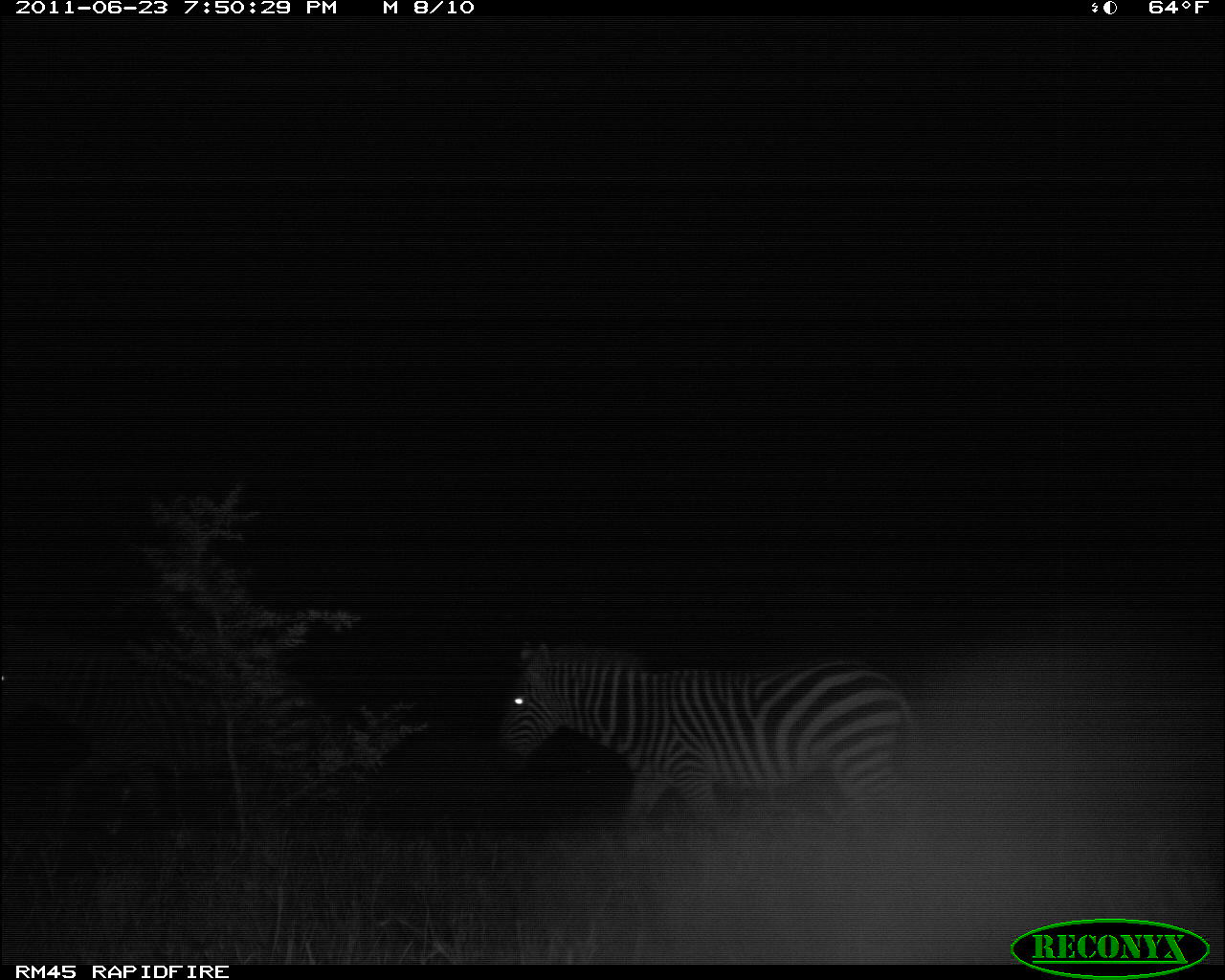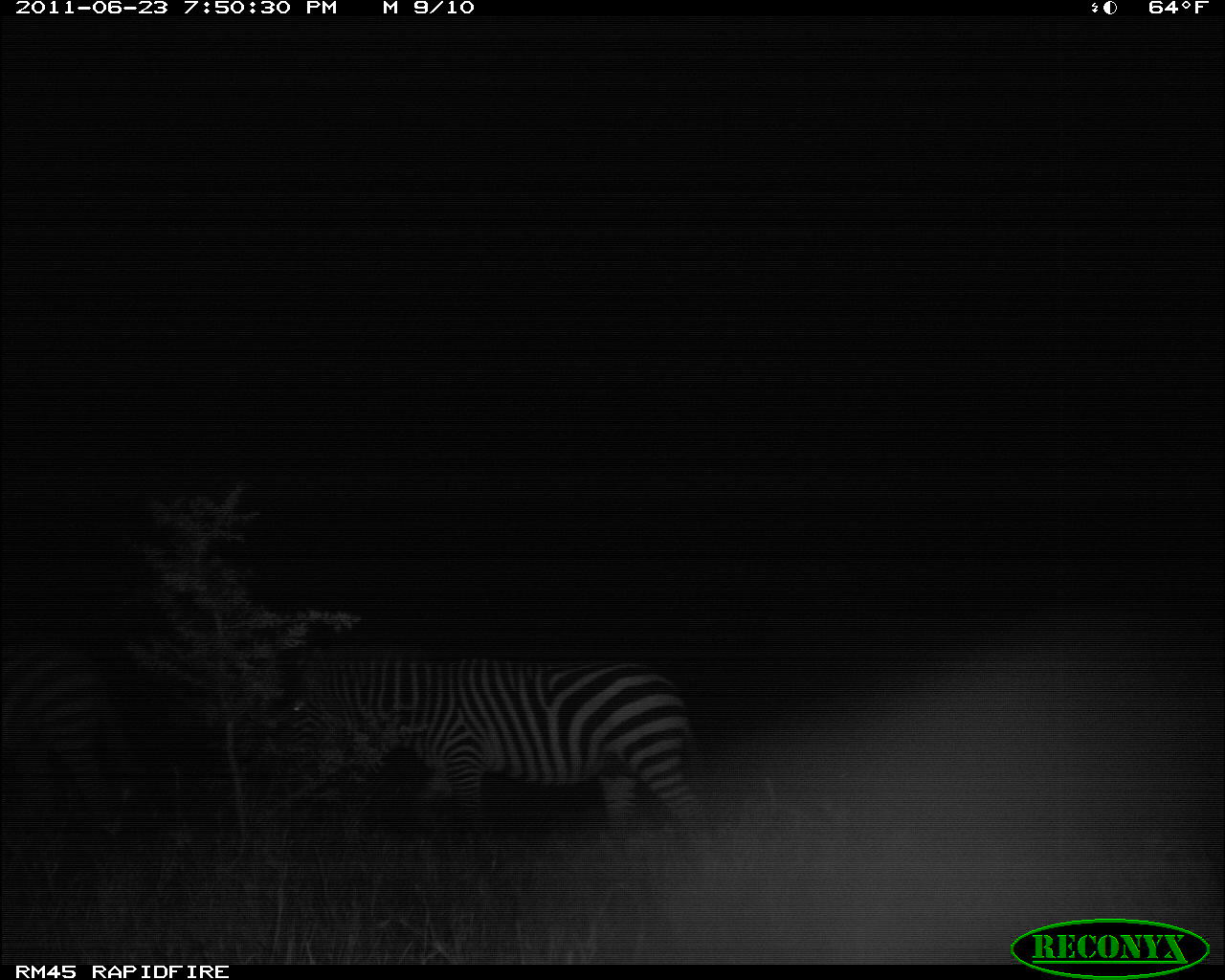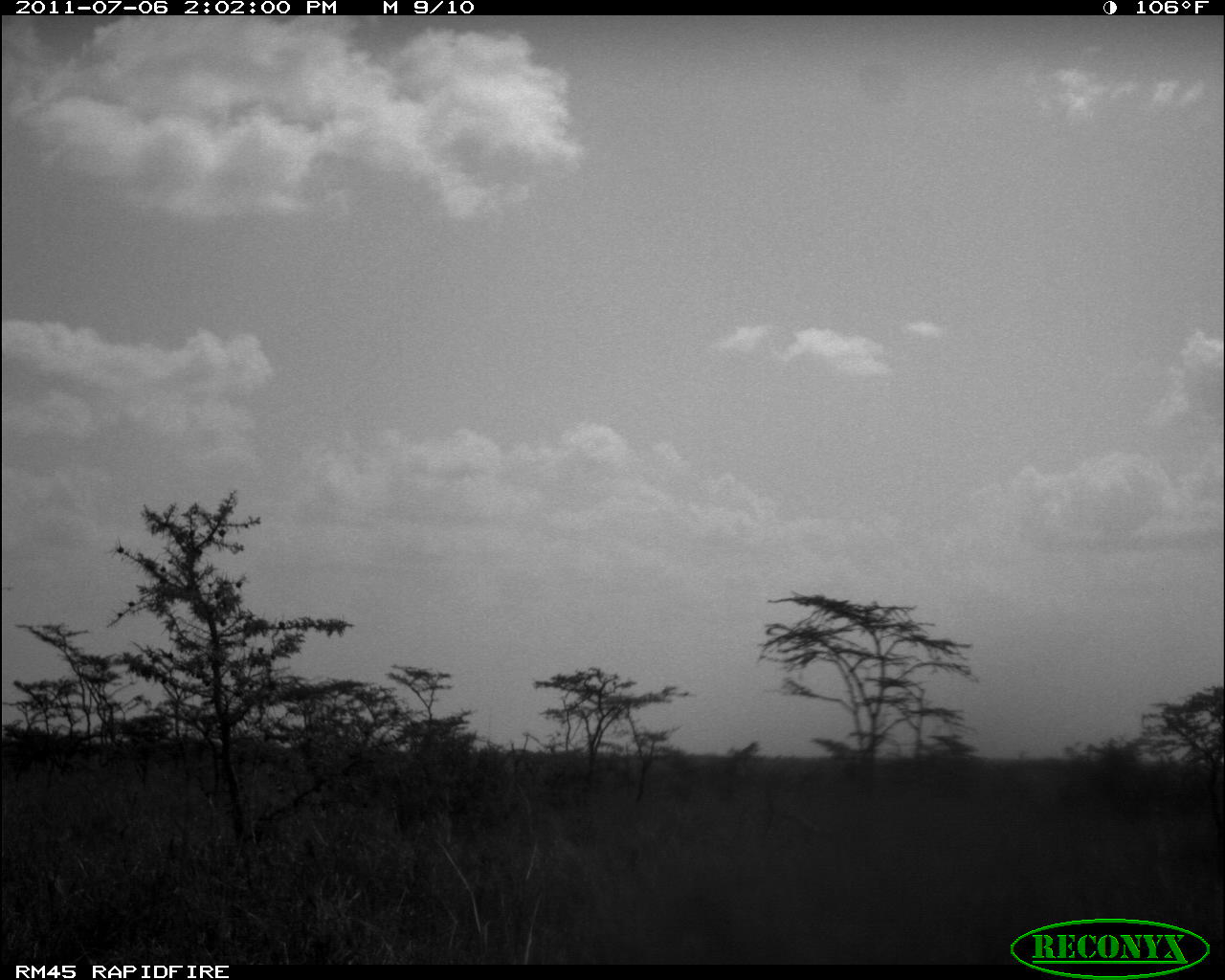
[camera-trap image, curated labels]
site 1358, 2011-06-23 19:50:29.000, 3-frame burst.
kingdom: Animalia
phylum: Chordata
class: Mammalia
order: Perissodactyla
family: Equidae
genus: Equus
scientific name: Equus quagga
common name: plains zebra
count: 2